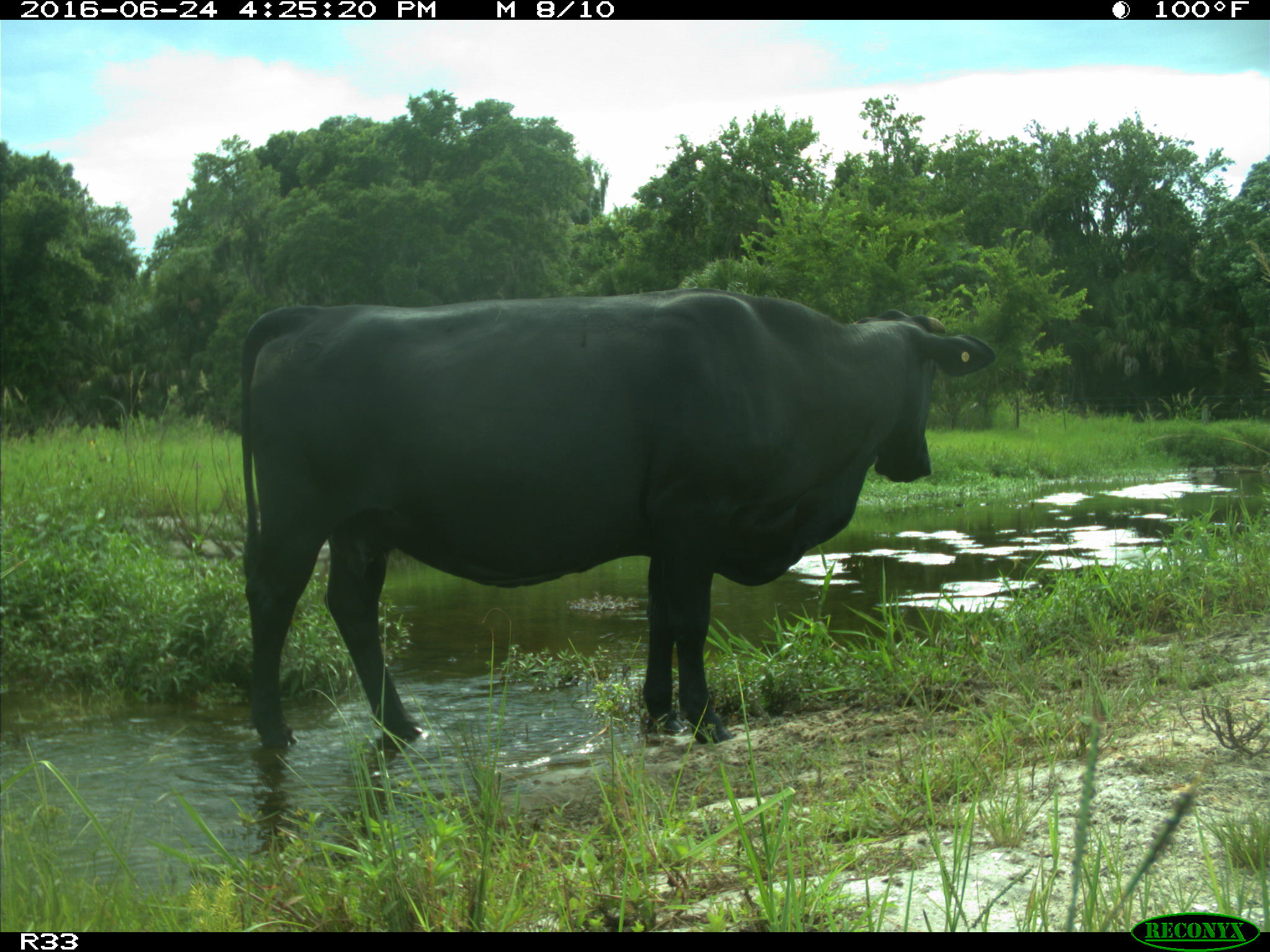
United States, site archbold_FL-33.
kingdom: Animalia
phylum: Chordata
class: Mammalia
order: Artiodactyla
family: Bovidae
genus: Bos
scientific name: Bos taurus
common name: domestic cow